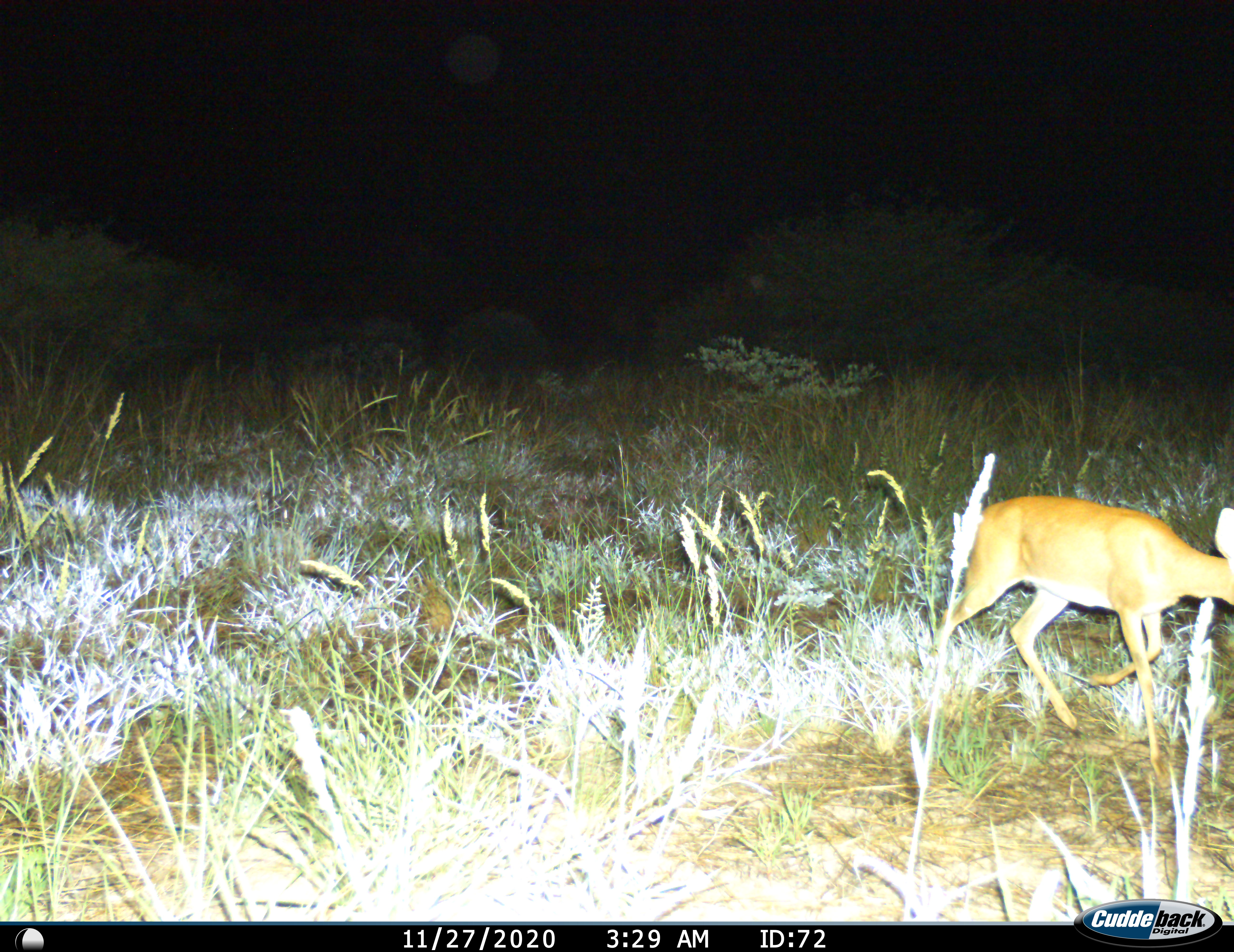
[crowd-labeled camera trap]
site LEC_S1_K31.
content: unidentified animal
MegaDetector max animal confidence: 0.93